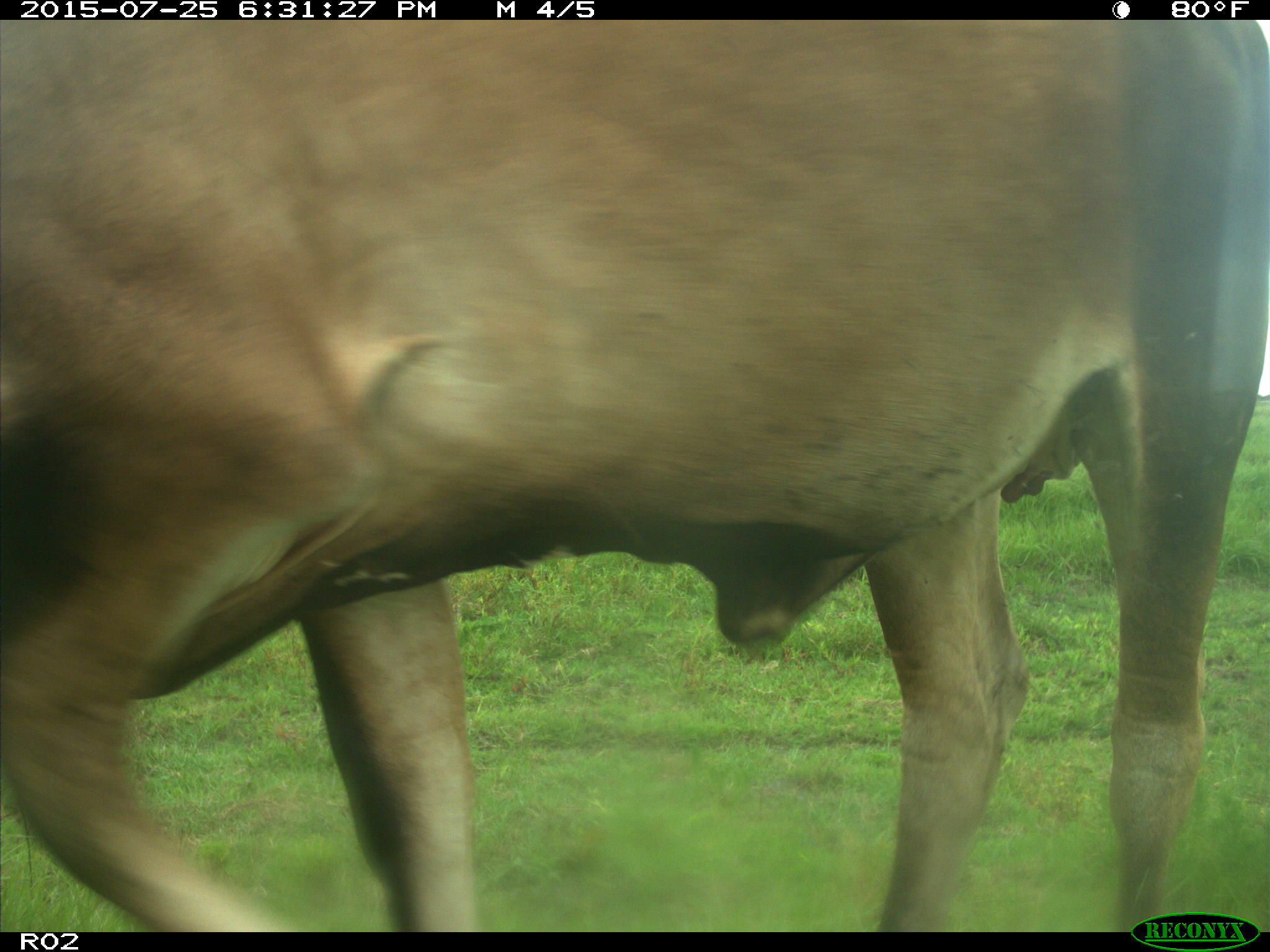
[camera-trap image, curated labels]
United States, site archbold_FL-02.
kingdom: Animalia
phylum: Chordata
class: Mammalia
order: Artiodactyla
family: Bovidae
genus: Bos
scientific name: Bos taurus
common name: domestic cow